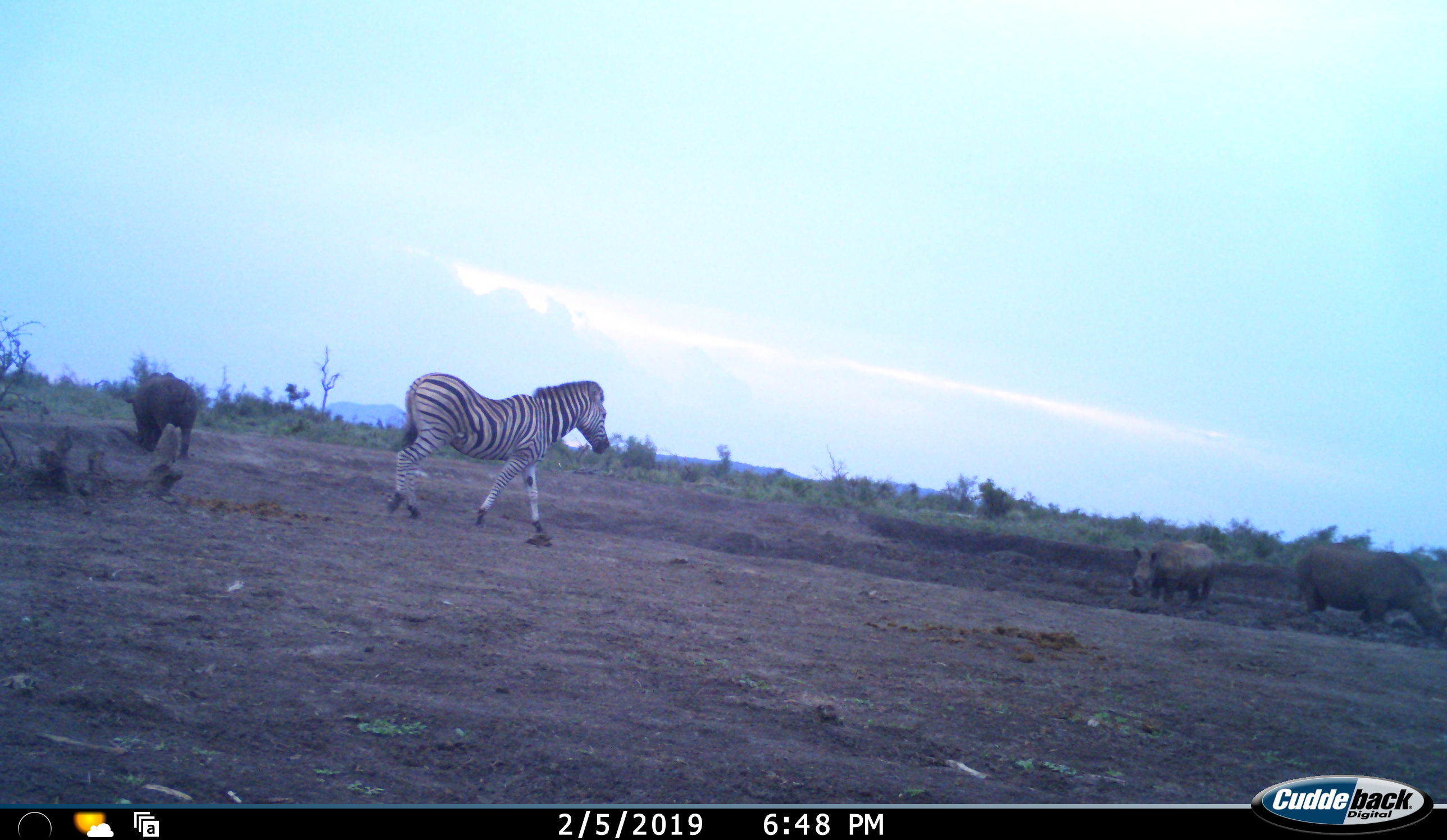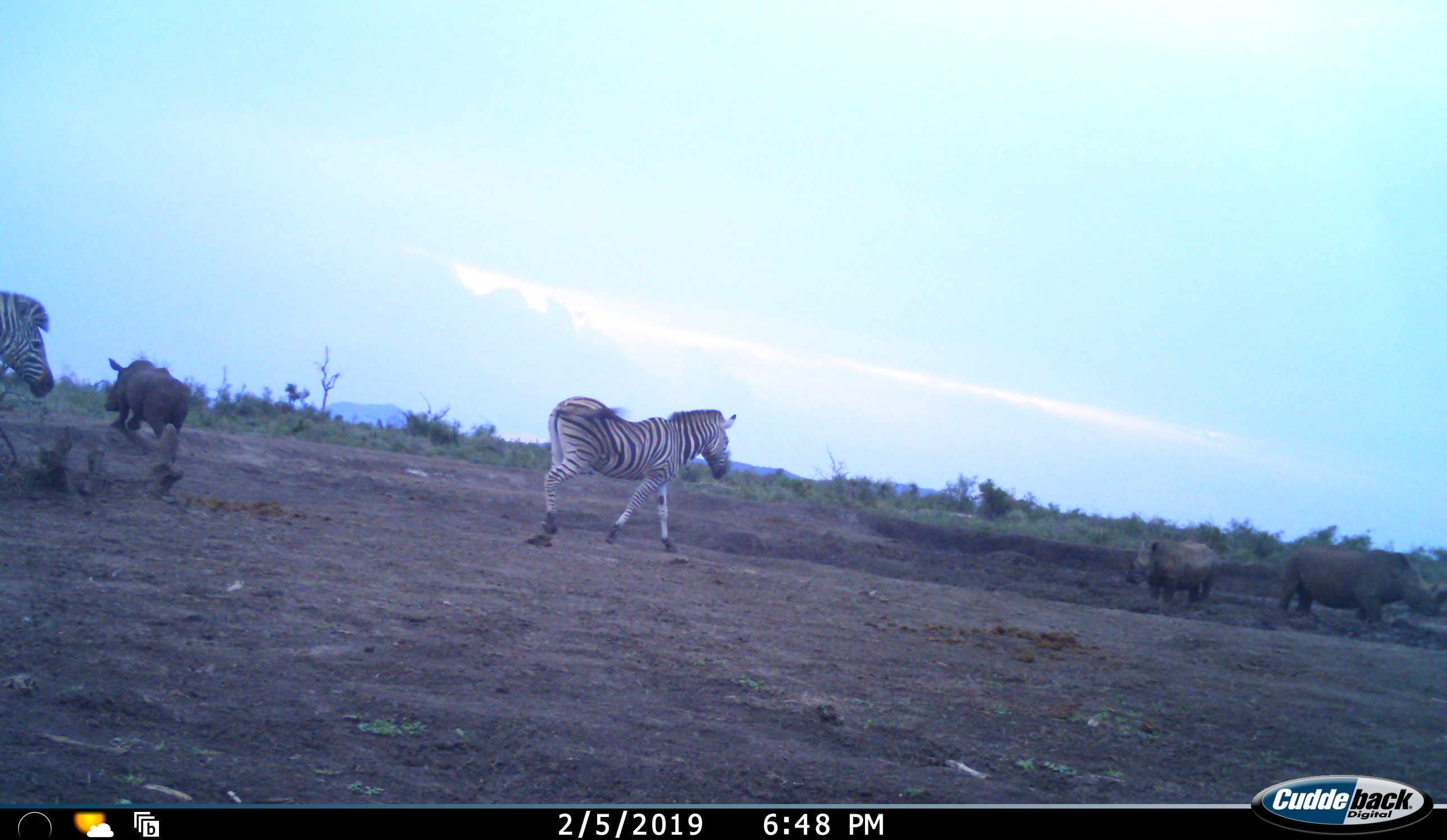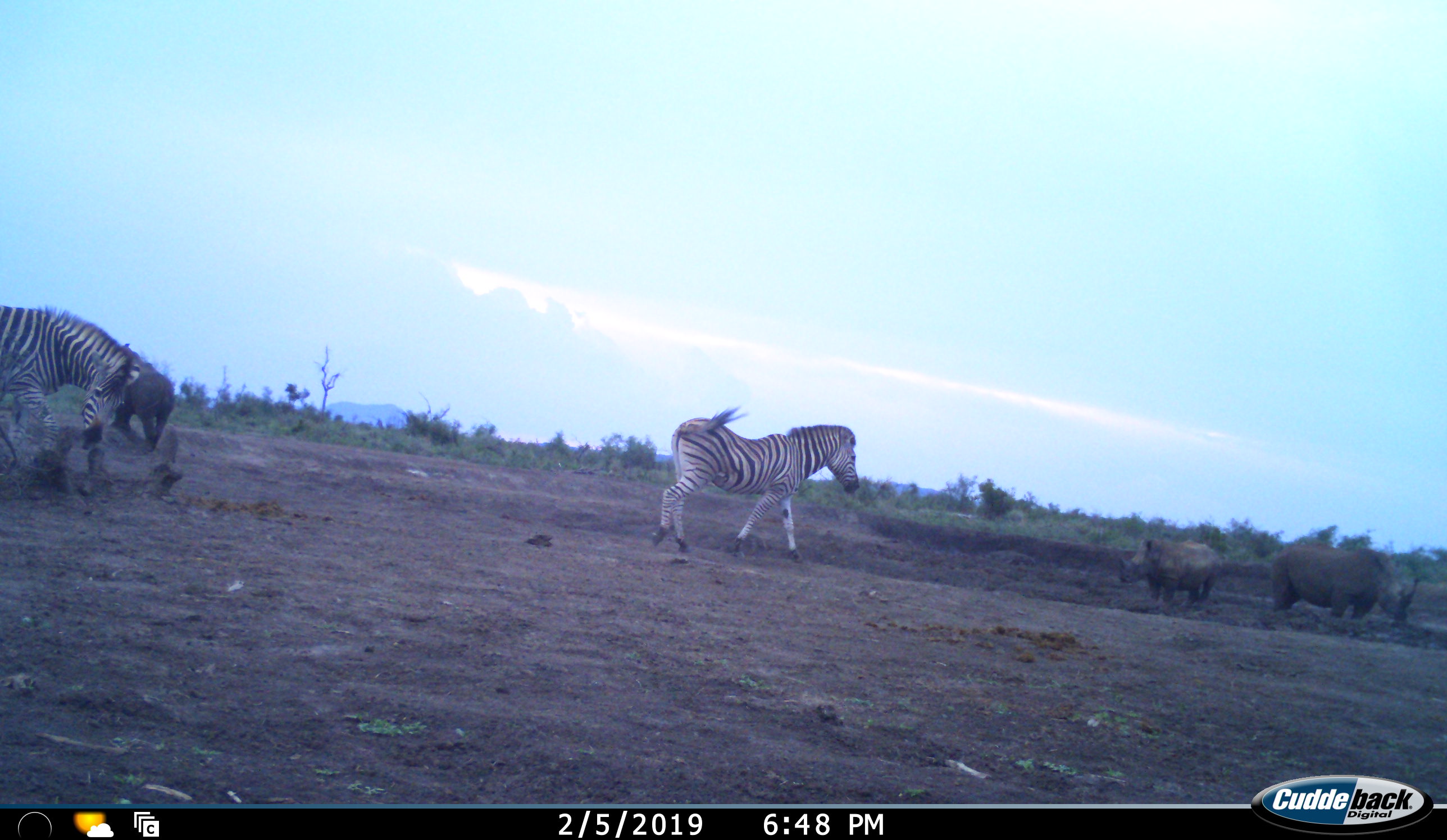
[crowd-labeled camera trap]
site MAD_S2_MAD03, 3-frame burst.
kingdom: Animalia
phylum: Chordata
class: Mammalia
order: Perissodactyla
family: Rhinocerotidae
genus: Diceros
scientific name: Diceros bicornis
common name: black rhinoceros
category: rhinocerosblack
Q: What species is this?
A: Rhinocerosblack (black rhinoceros) (Diceros bicornis).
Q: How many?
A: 3.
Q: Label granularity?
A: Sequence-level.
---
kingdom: Animalia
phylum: Chordata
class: Mammalia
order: Perissodactyla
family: Equidae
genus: Equus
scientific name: Equus quagga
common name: plains zebra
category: zebraplains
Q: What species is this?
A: Zebraplains (plains zebra) (Equus quagga).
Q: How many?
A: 2.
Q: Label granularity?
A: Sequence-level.